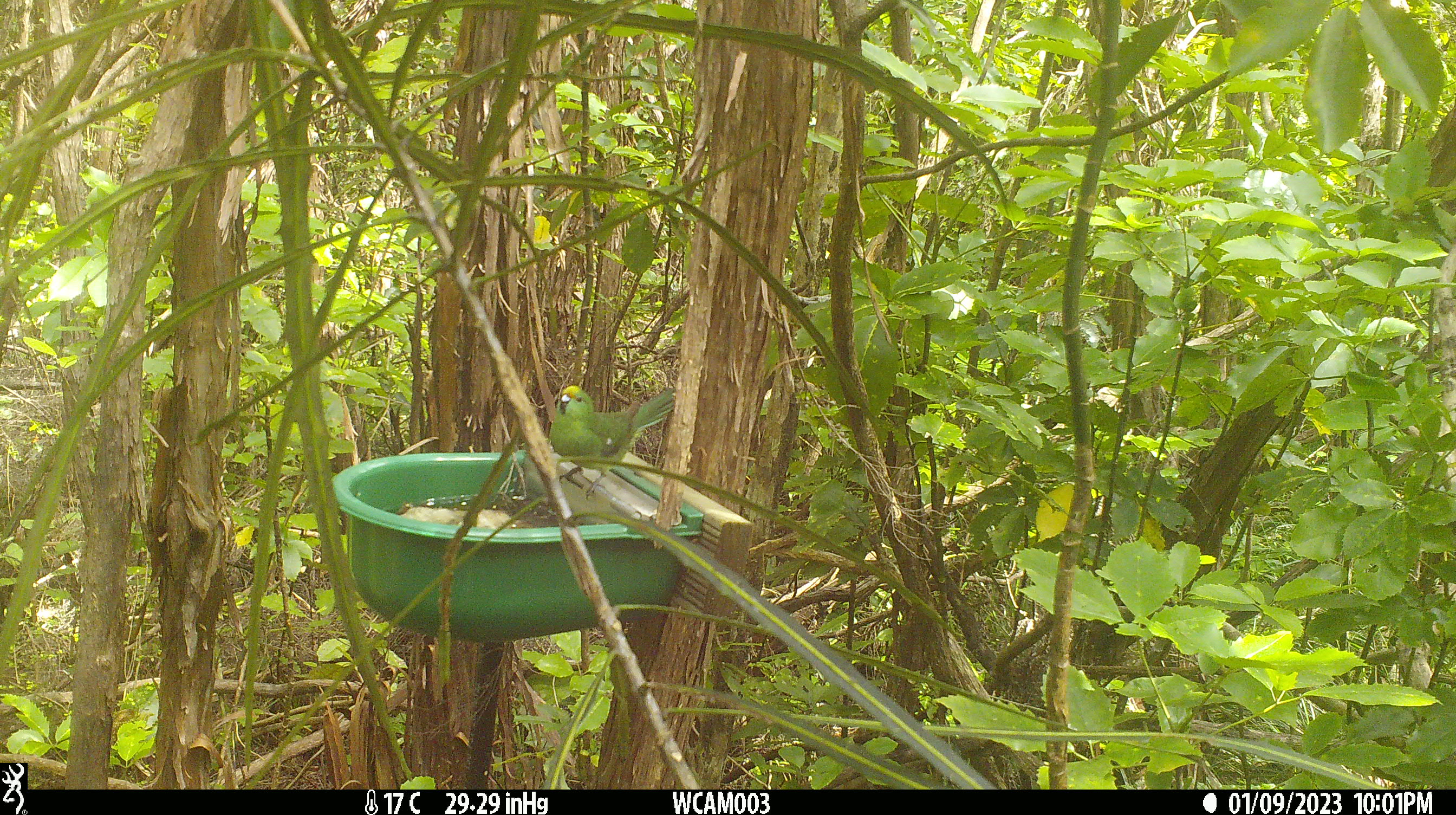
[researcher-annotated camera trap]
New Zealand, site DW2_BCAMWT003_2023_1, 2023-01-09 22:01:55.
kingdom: Animalia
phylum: Chordata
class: Aves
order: Psittaciformes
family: Psittaculidae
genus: Cyanoramphus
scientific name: Cyanoramphus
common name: parakeet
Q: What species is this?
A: Parakeet (Cyanoramphus).